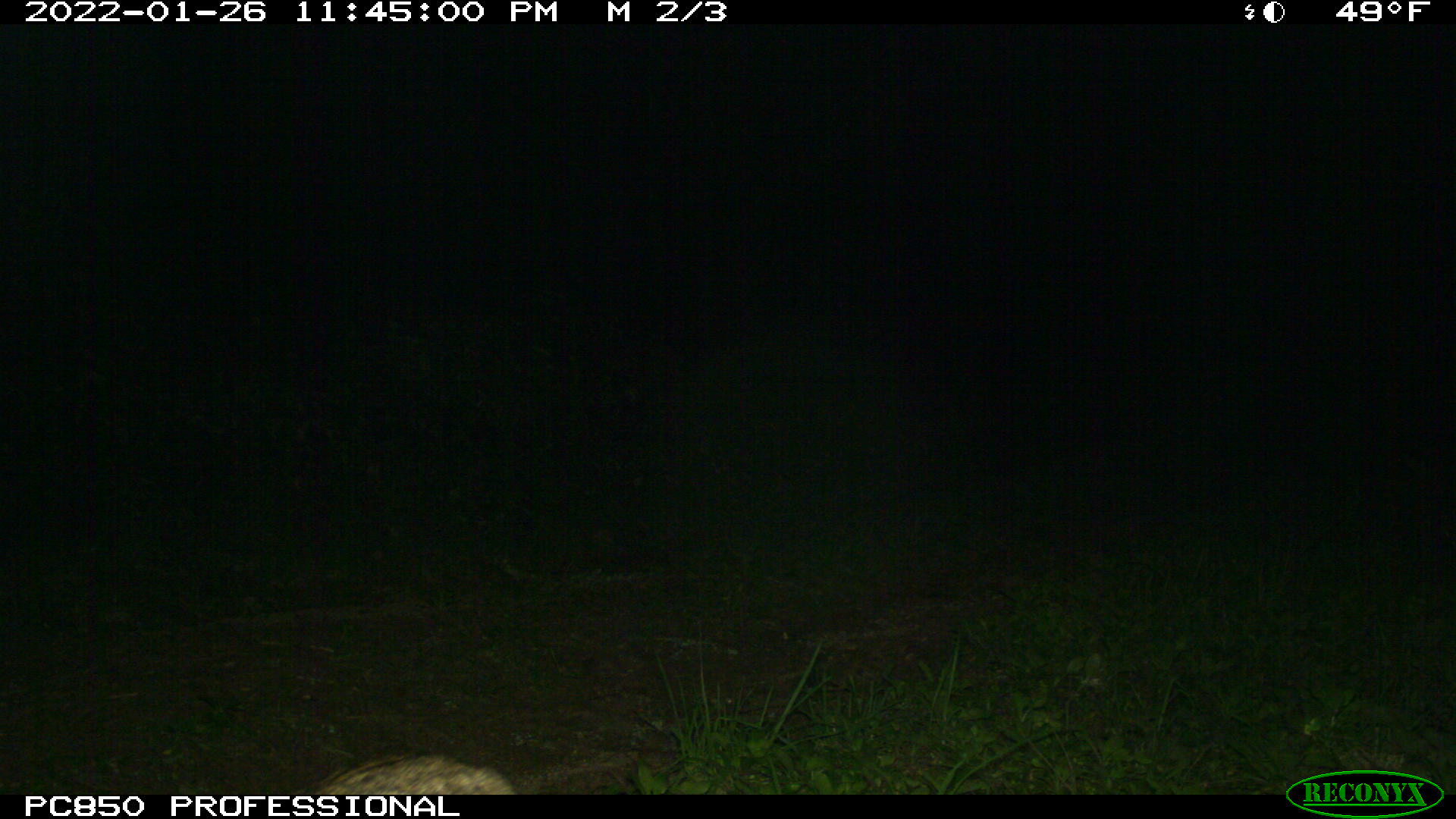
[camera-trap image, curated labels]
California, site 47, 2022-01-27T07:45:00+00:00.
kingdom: Animalia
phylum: Chordata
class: Mammalia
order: Carnivora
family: Felidae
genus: Lynx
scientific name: Lynx rufus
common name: bobcat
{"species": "bobcat (Lynx rufus)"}